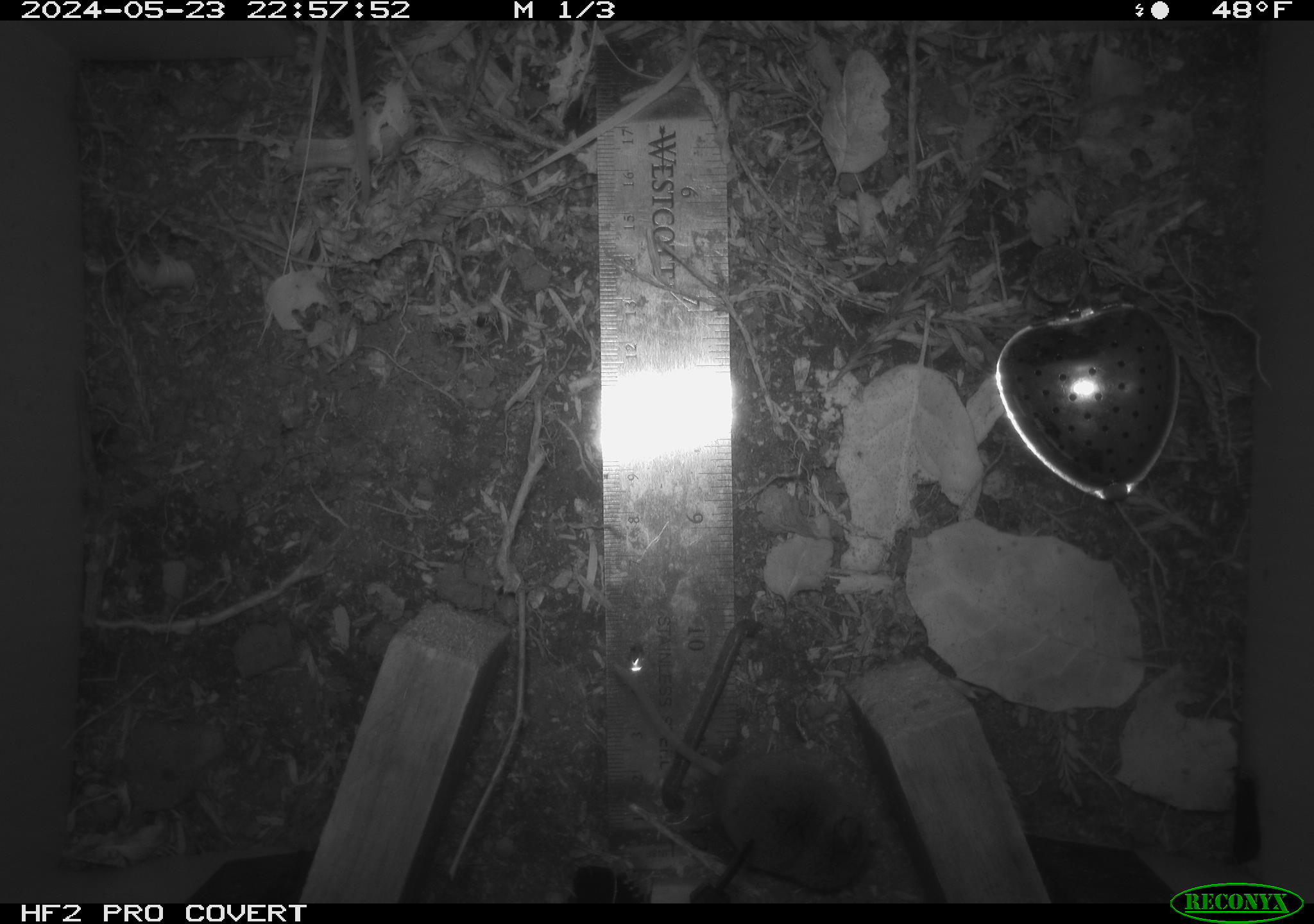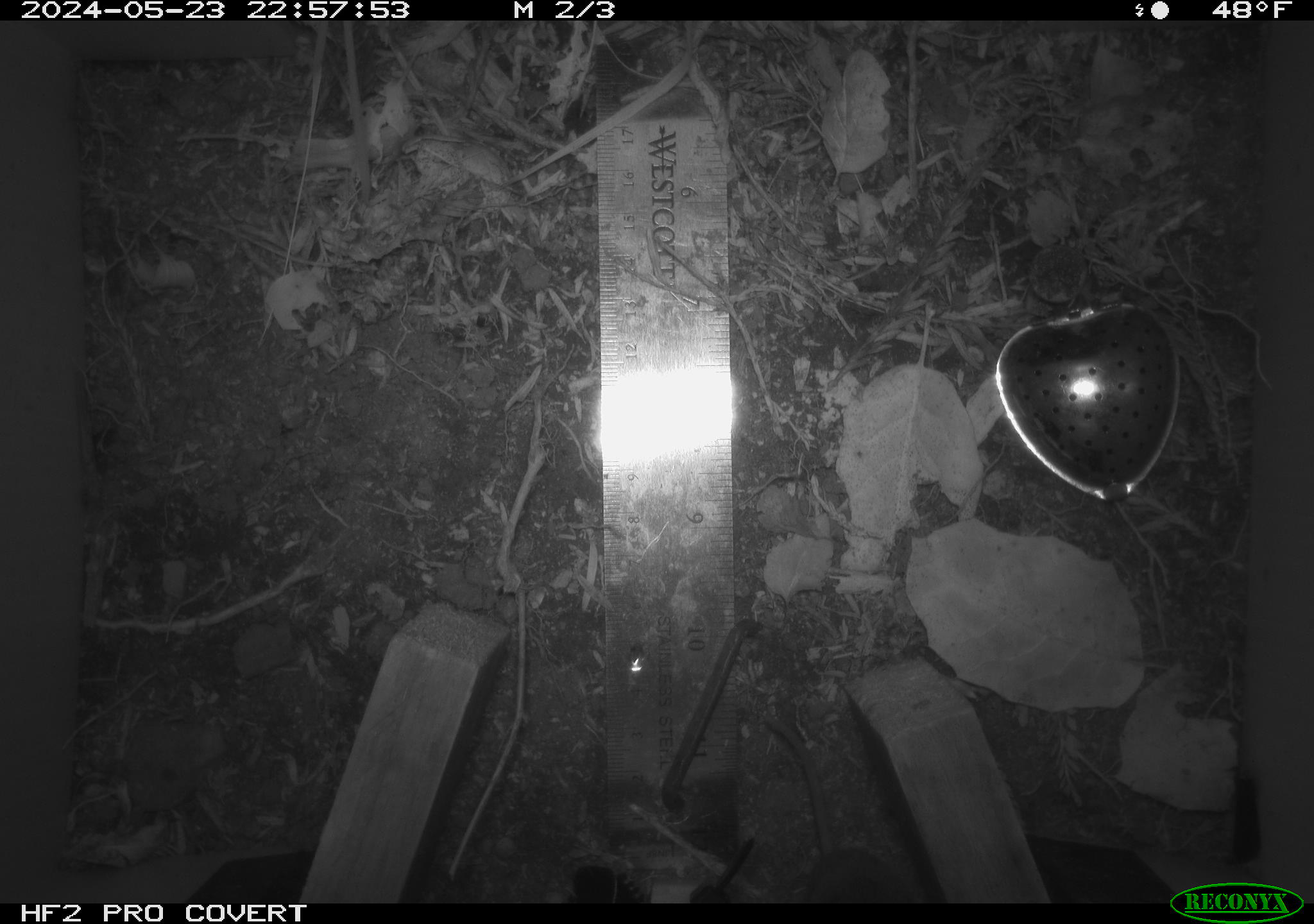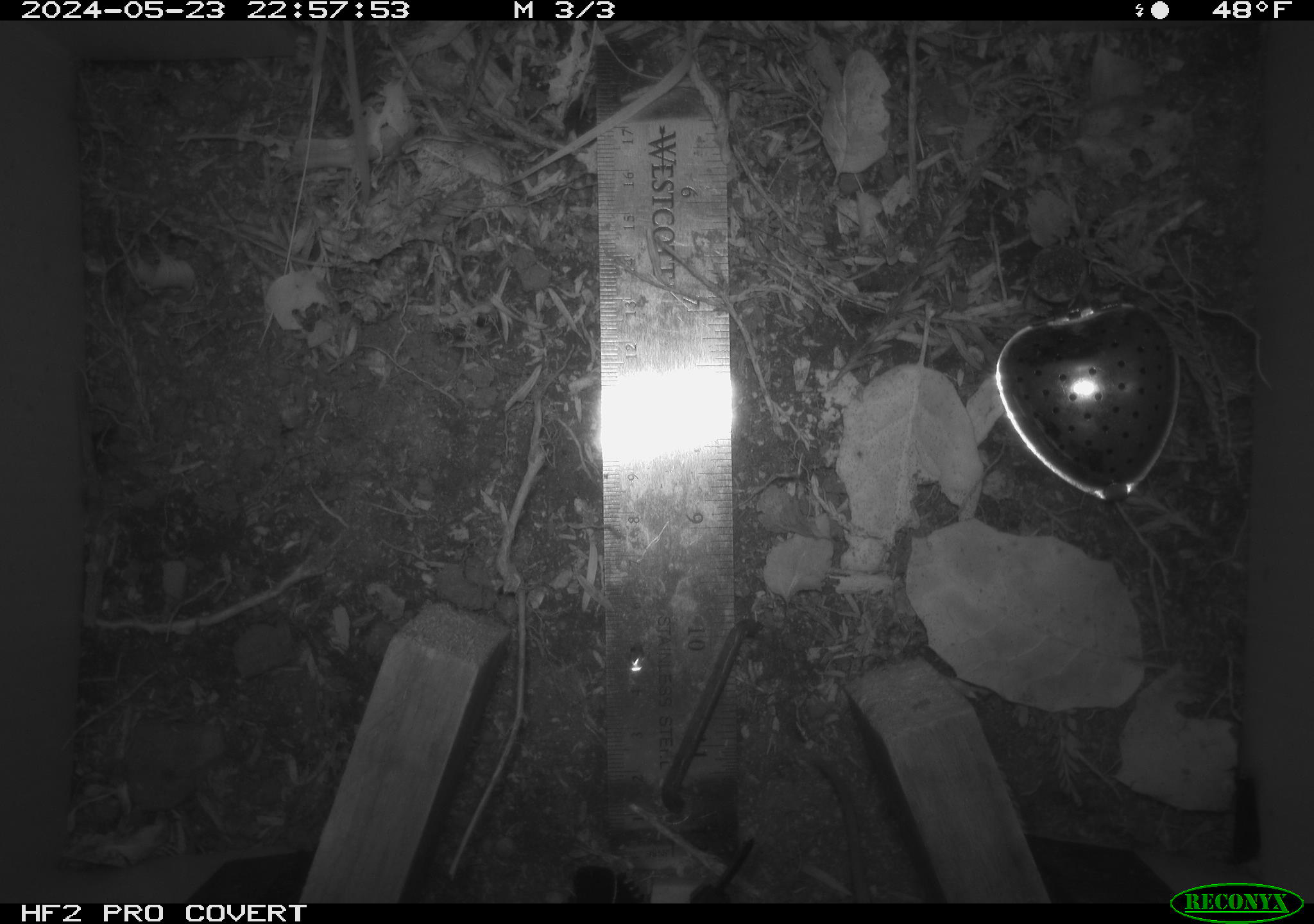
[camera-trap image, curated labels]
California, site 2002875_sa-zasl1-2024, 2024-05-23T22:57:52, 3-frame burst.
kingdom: Animalia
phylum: Chordata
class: Mammalia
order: Eulipotyphla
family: Soricidae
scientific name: Soricidae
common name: shrews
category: soricidae family